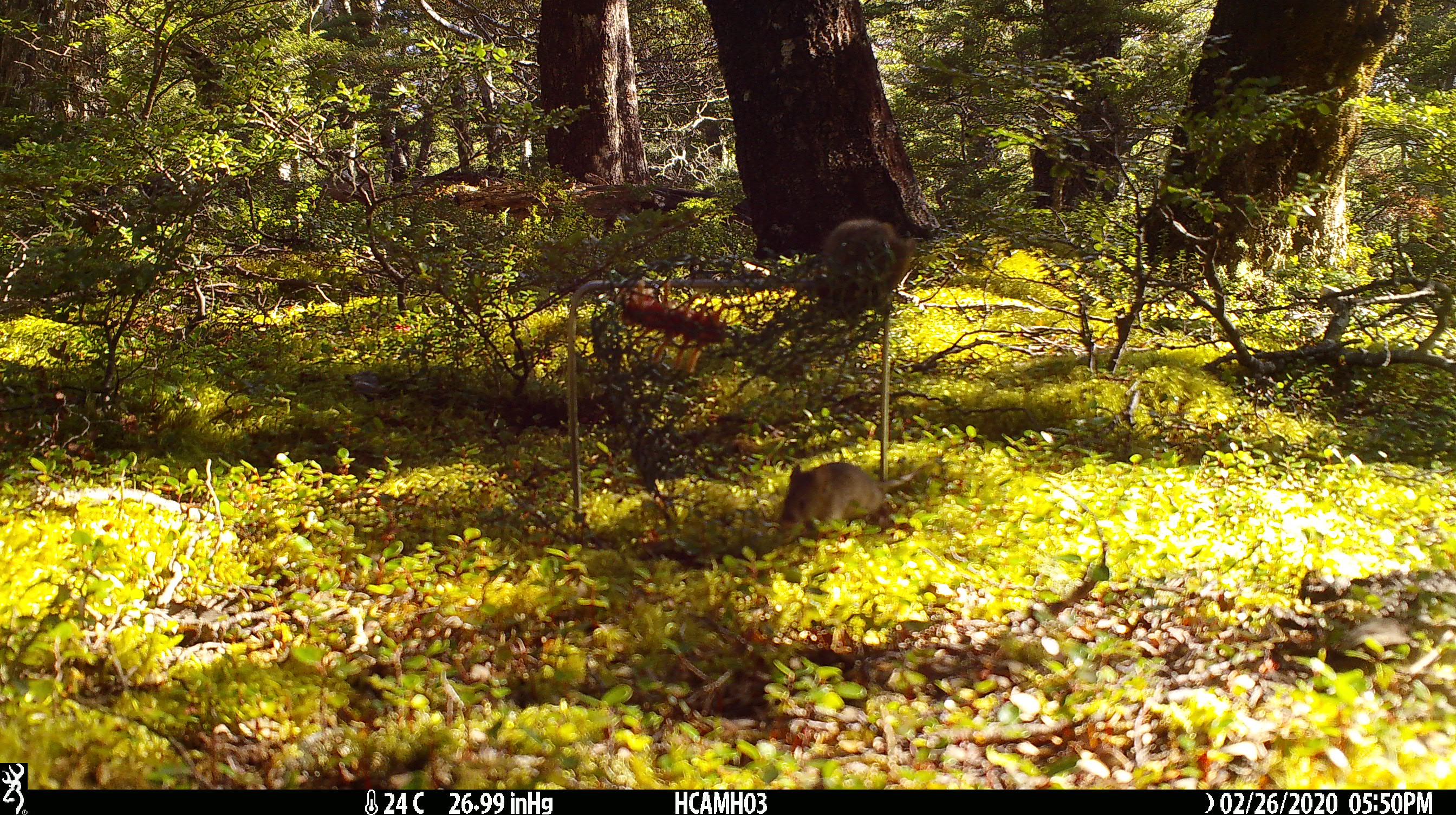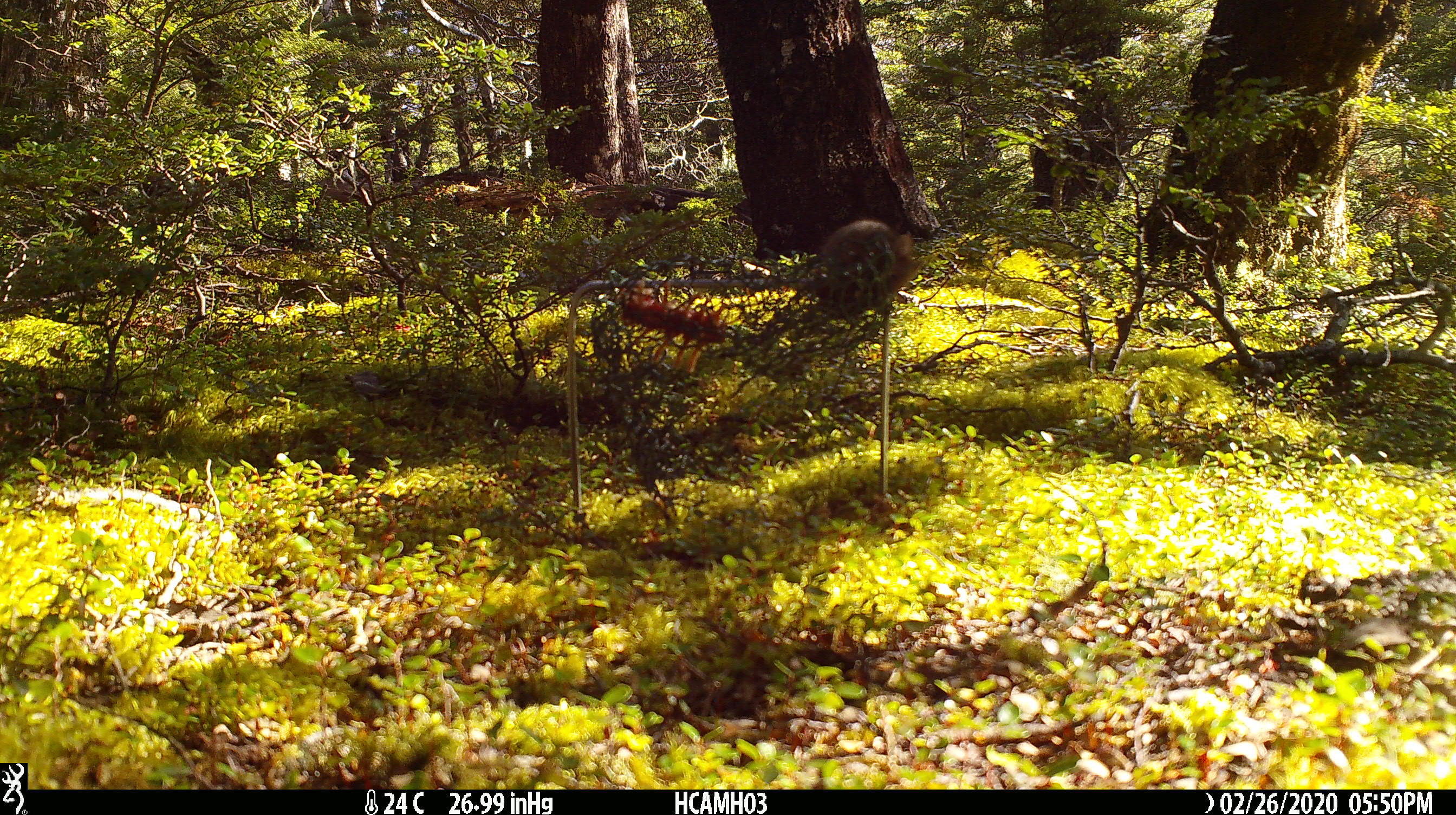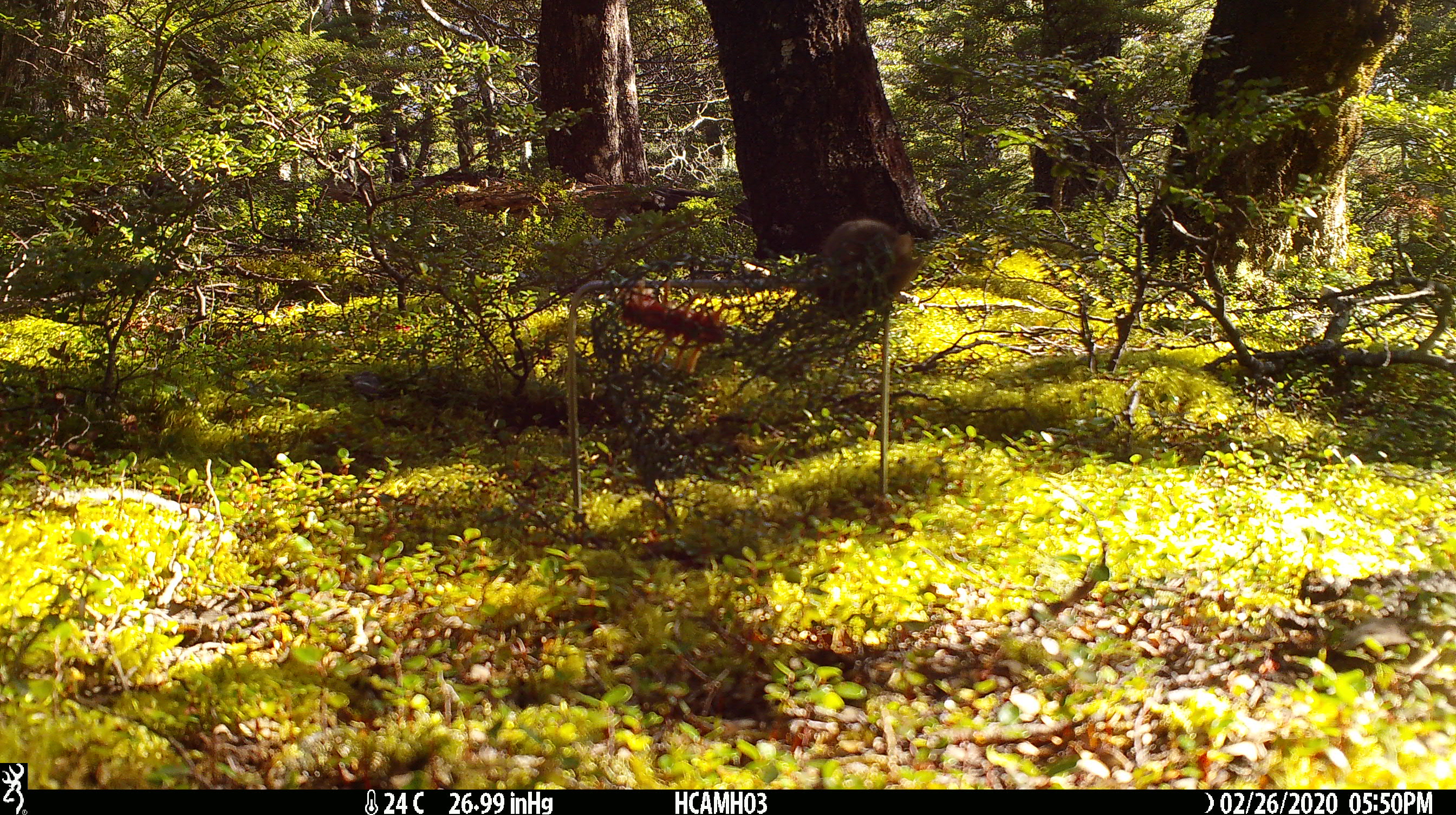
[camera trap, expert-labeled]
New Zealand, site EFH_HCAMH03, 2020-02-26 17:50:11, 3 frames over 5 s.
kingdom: Animalia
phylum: Chordata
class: Mammalia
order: Rodentia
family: Muridae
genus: Mus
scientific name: Mus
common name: mouse